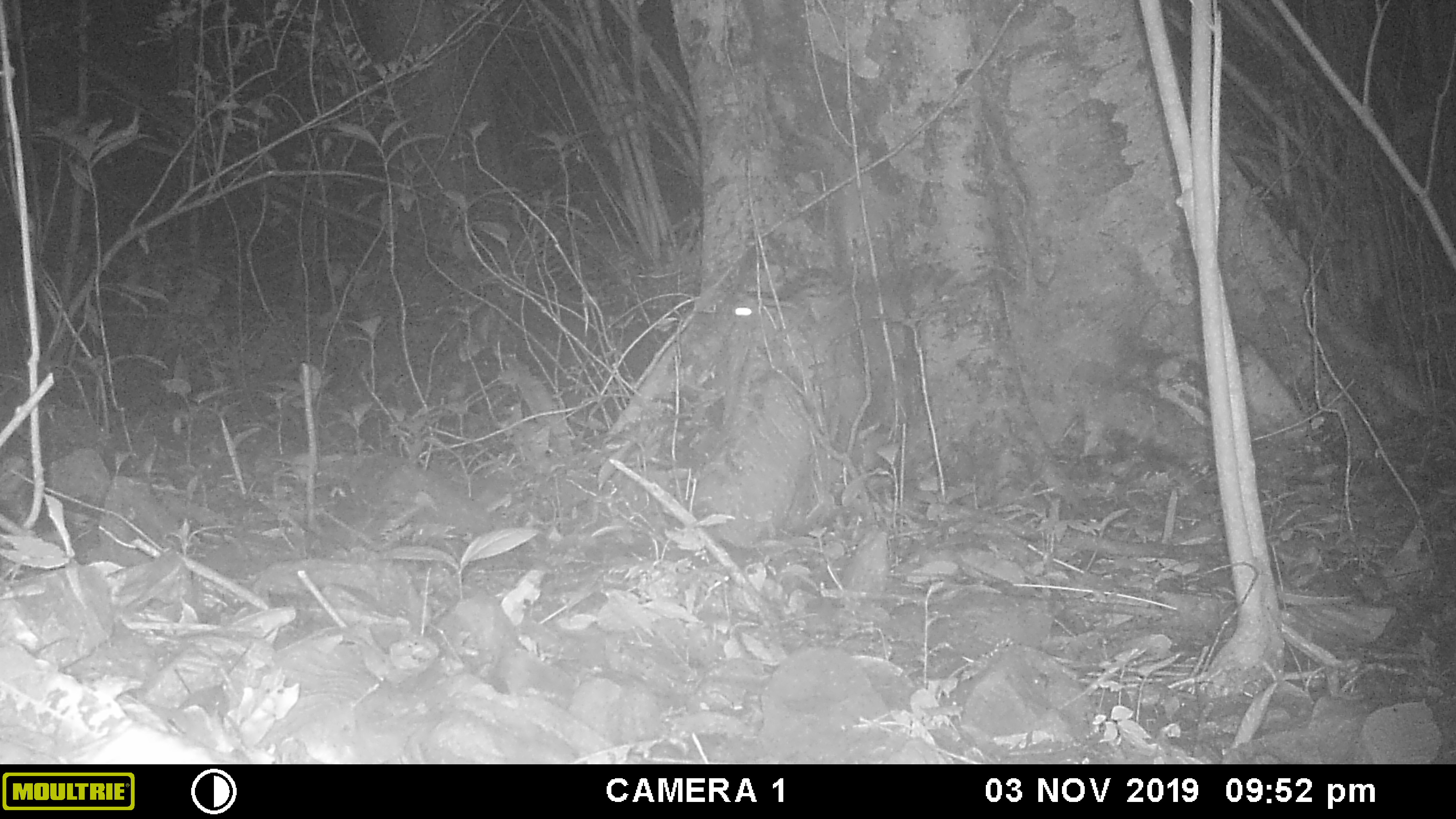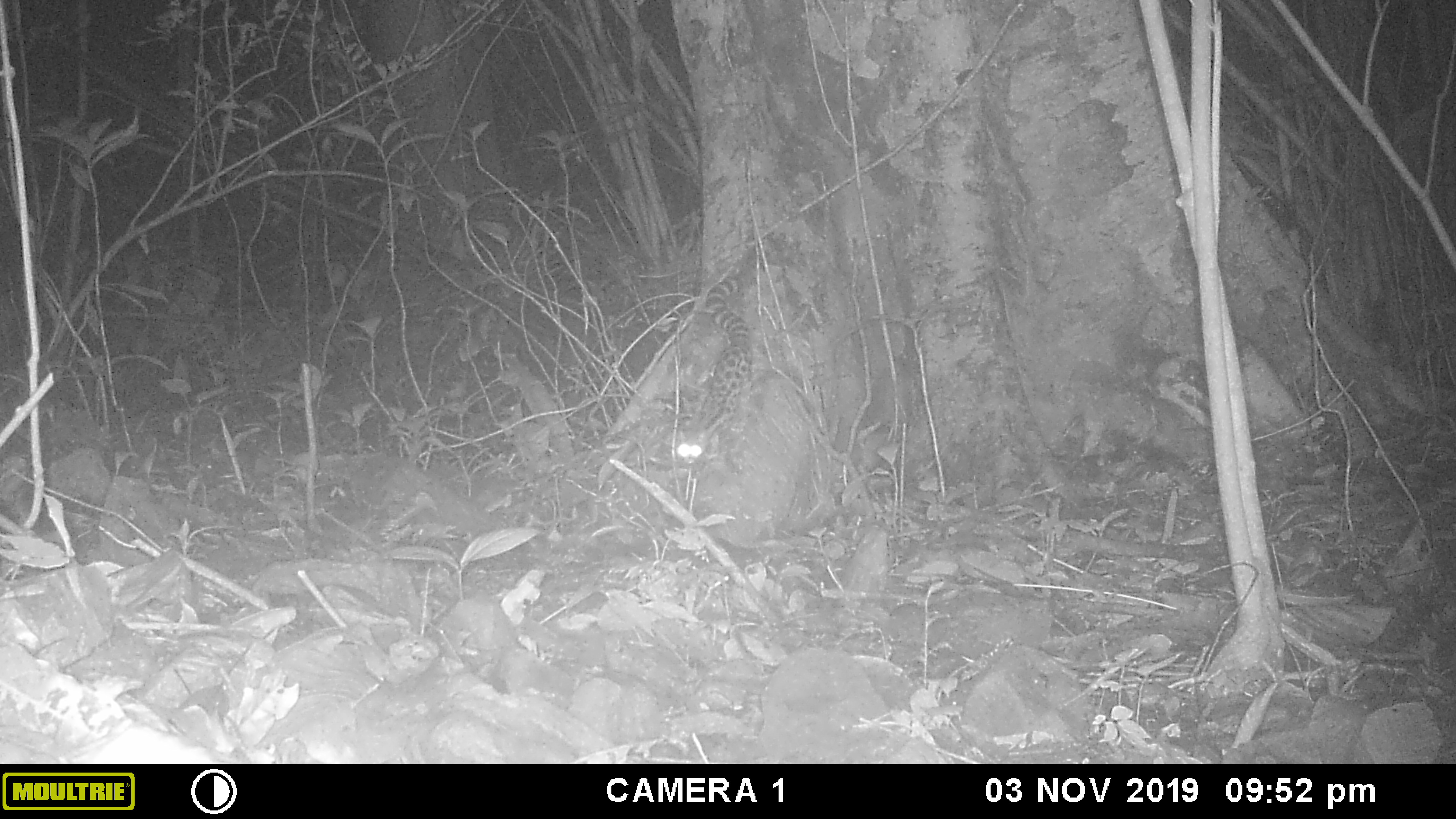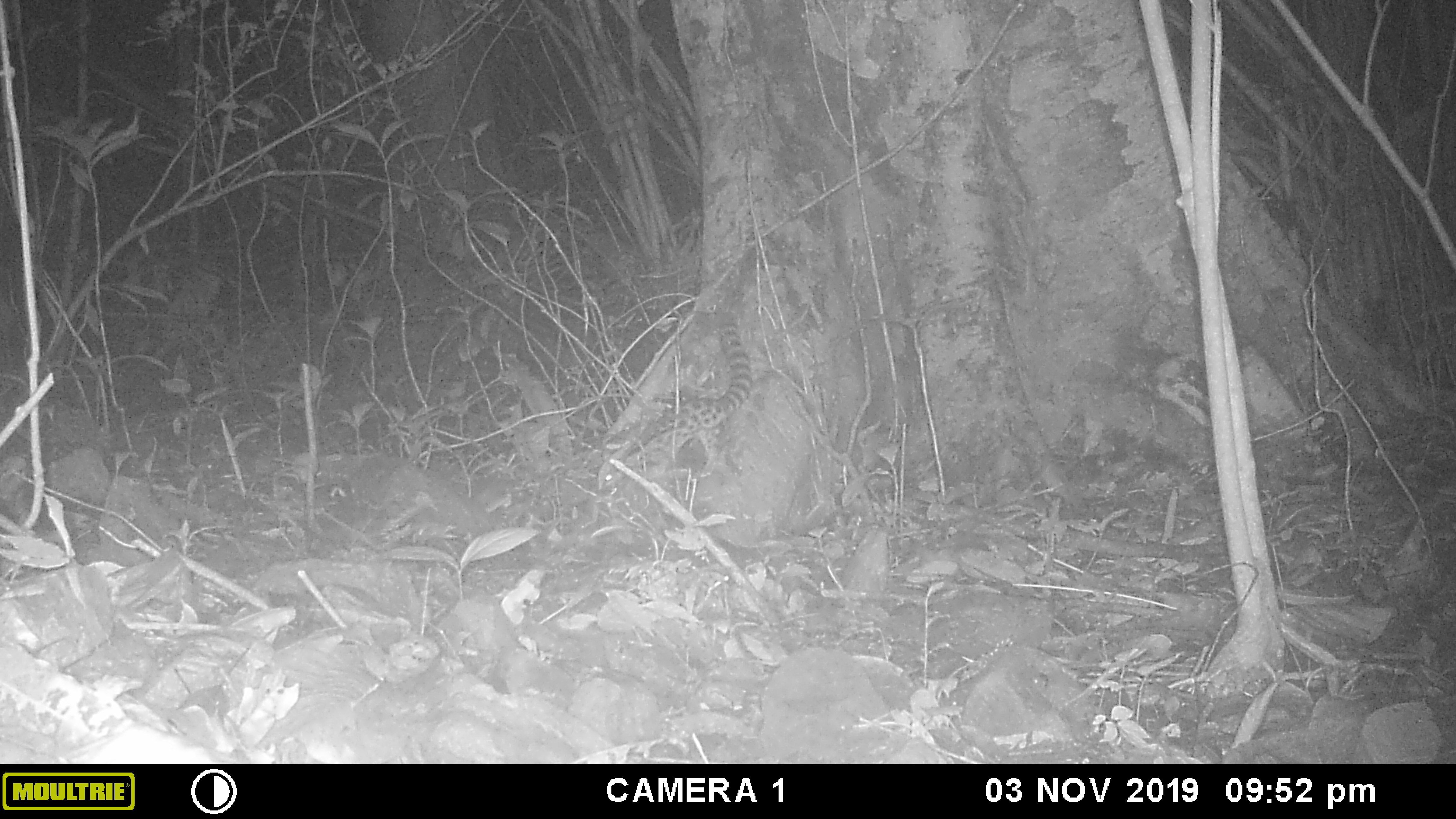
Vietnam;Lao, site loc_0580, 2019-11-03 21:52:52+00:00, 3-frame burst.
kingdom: Animalia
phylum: Chordata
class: Mammalia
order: Carnivora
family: Prionodontidae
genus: Prionodon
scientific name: Prionodon pardicolor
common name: spotted linsang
Spotted linsang (Prionodon pardicolor). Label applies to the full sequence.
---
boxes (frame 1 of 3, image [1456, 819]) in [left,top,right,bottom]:
spotted linsang: [728,265,835,320]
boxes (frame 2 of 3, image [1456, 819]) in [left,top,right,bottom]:
spotted linsang: [673,274,748,467]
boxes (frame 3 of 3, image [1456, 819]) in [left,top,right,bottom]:
spotted linsang: [603,314,751,483]